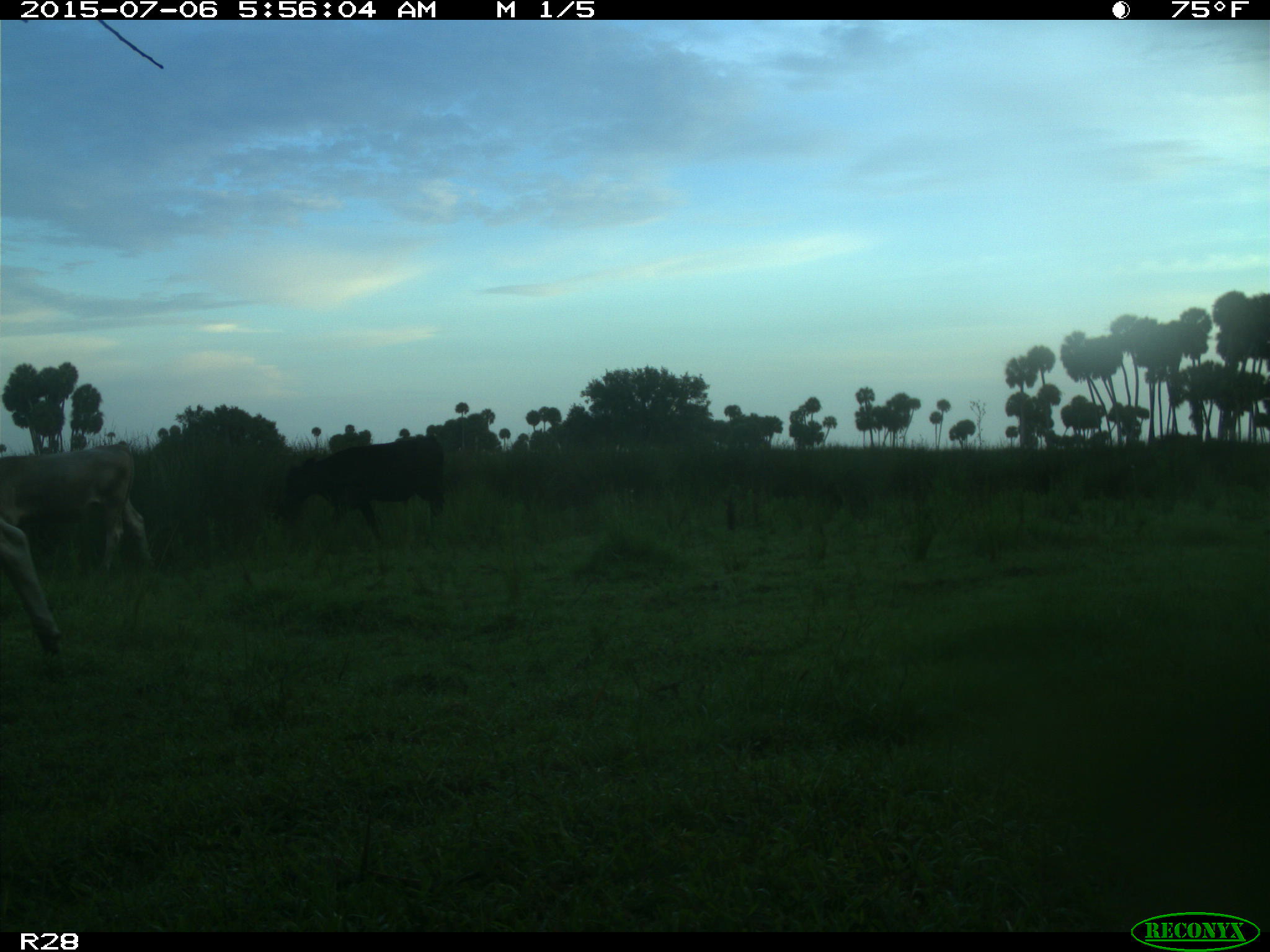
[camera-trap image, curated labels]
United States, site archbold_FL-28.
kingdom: Animalia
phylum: Chordata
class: Mammalia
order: Artiodactyla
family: Bovidae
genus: Bos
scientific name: Bos taurus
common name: domestic cow